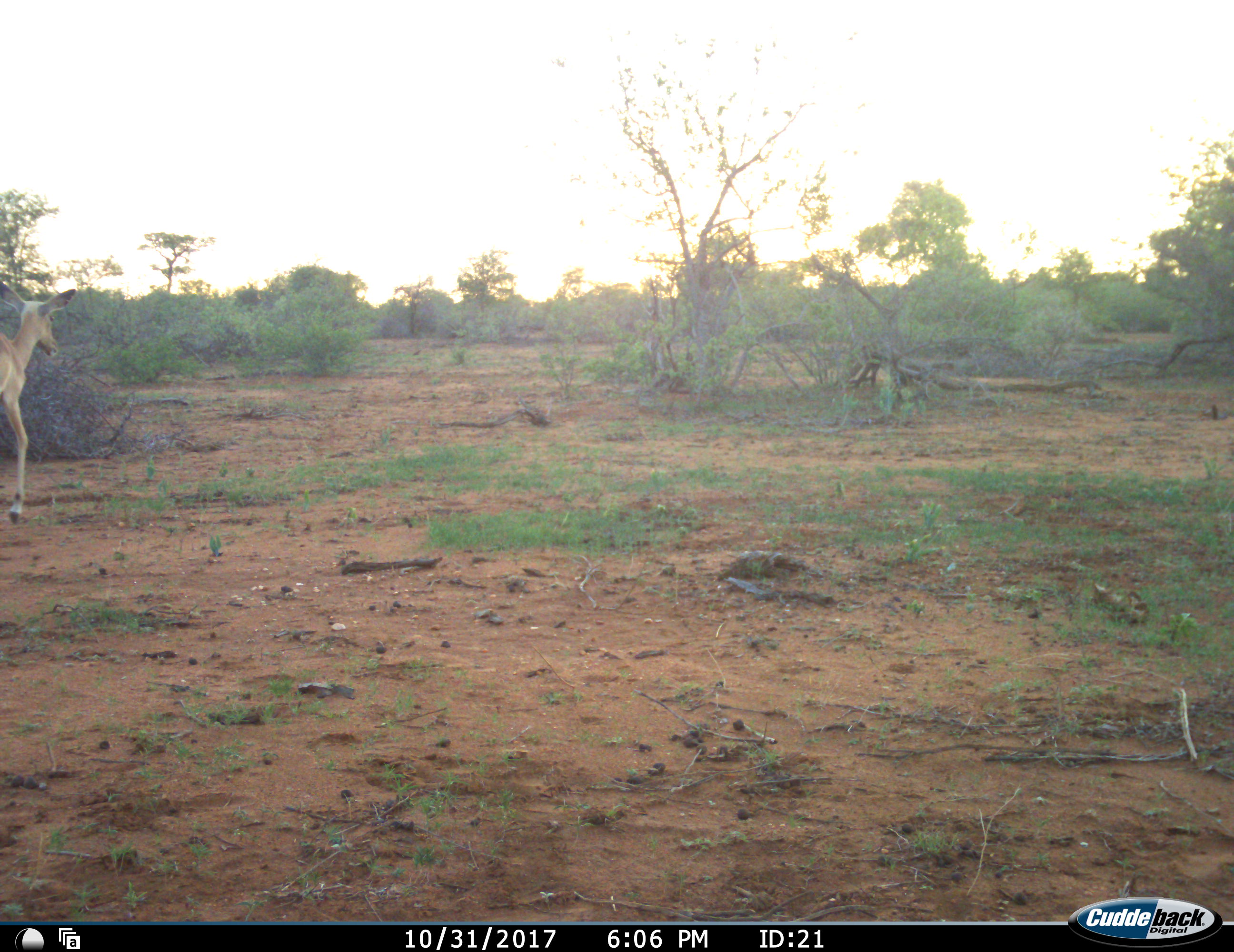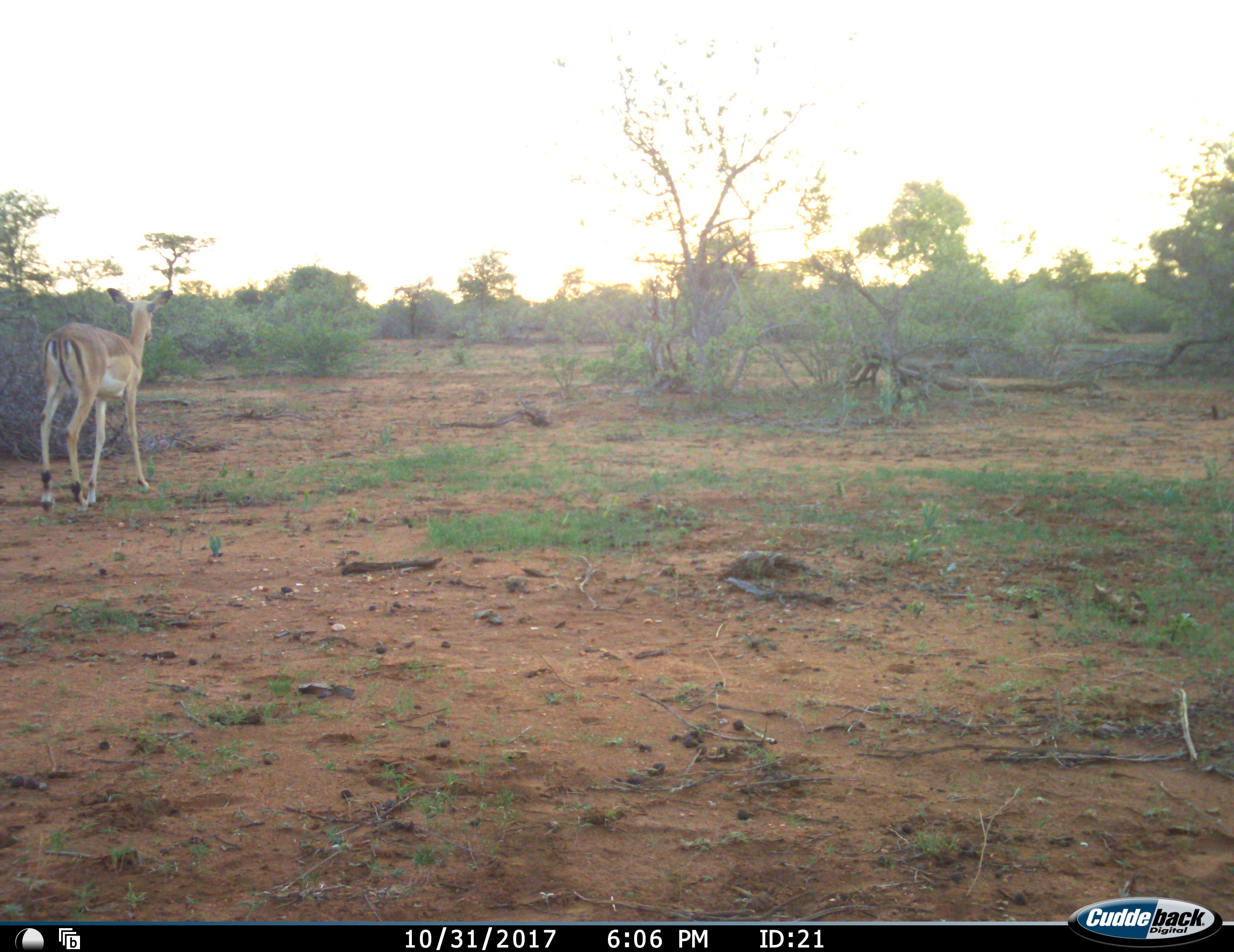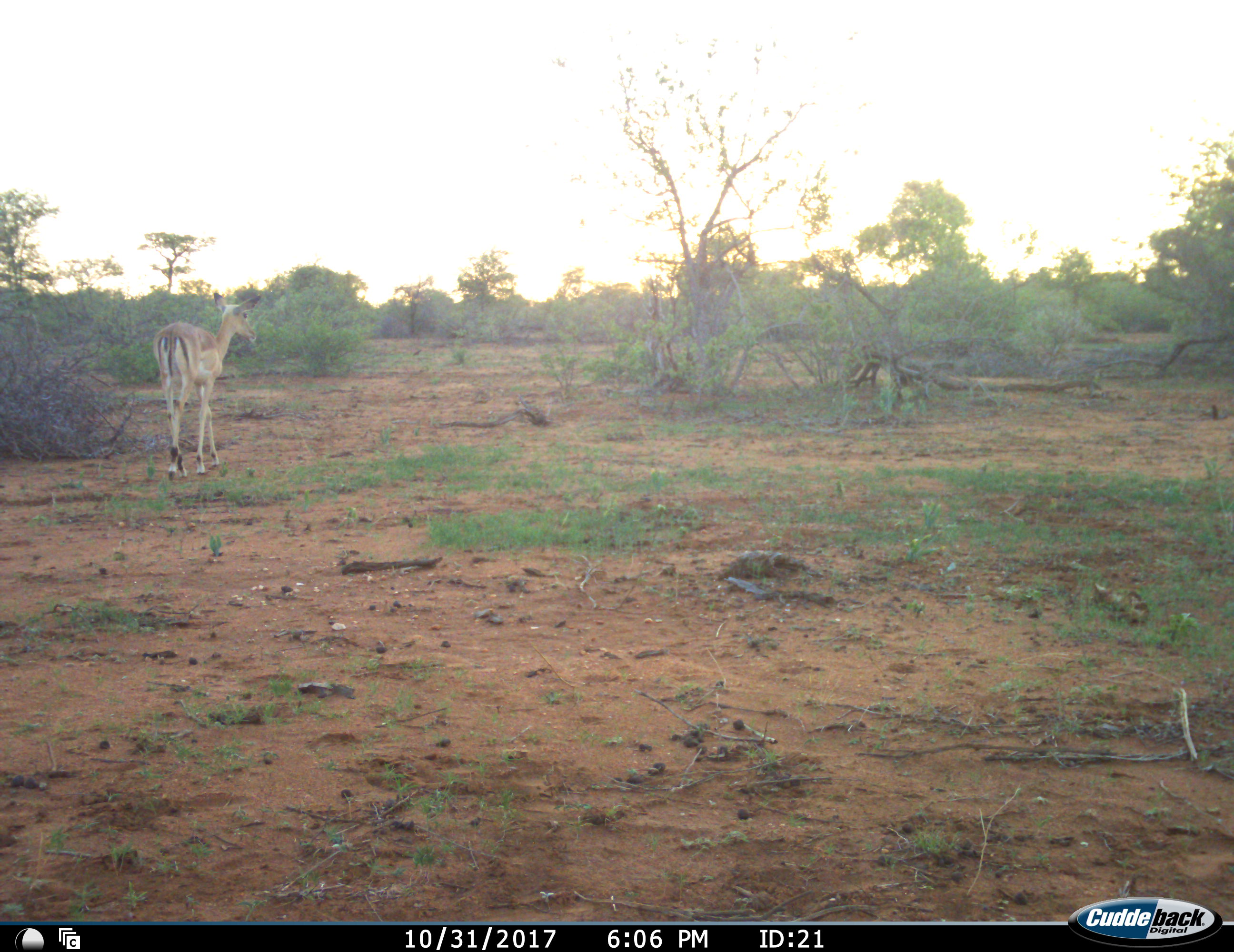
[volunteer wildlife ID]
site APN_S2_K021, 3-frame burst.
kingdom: Animalia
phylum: Chordata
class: Mammalia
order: Artiodactyla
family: Bovidae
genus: Aepyceros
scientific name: Aepyceros melampus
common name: impala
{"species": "impala (Aepyceros melampus)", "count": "1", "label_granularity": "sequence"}